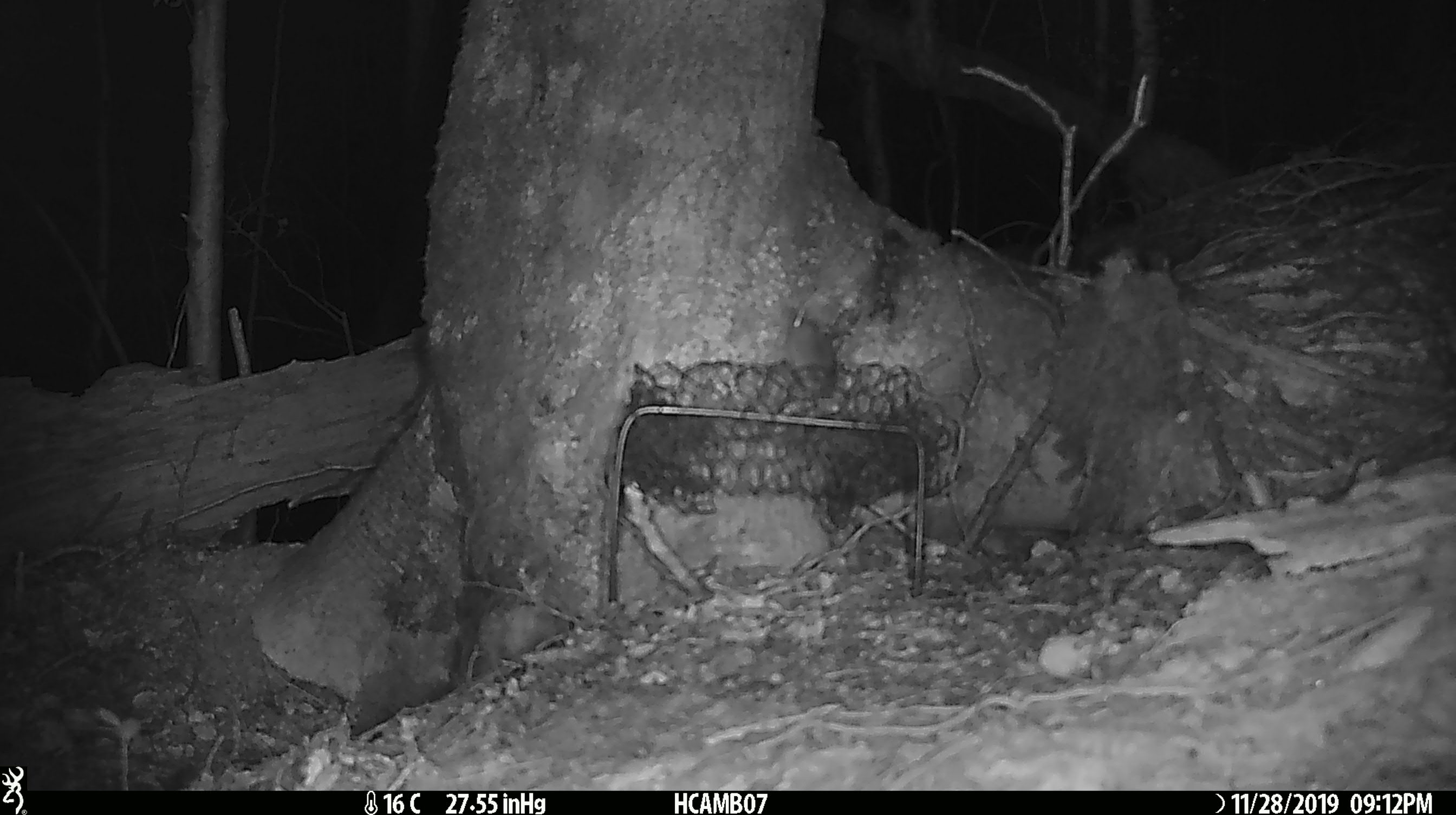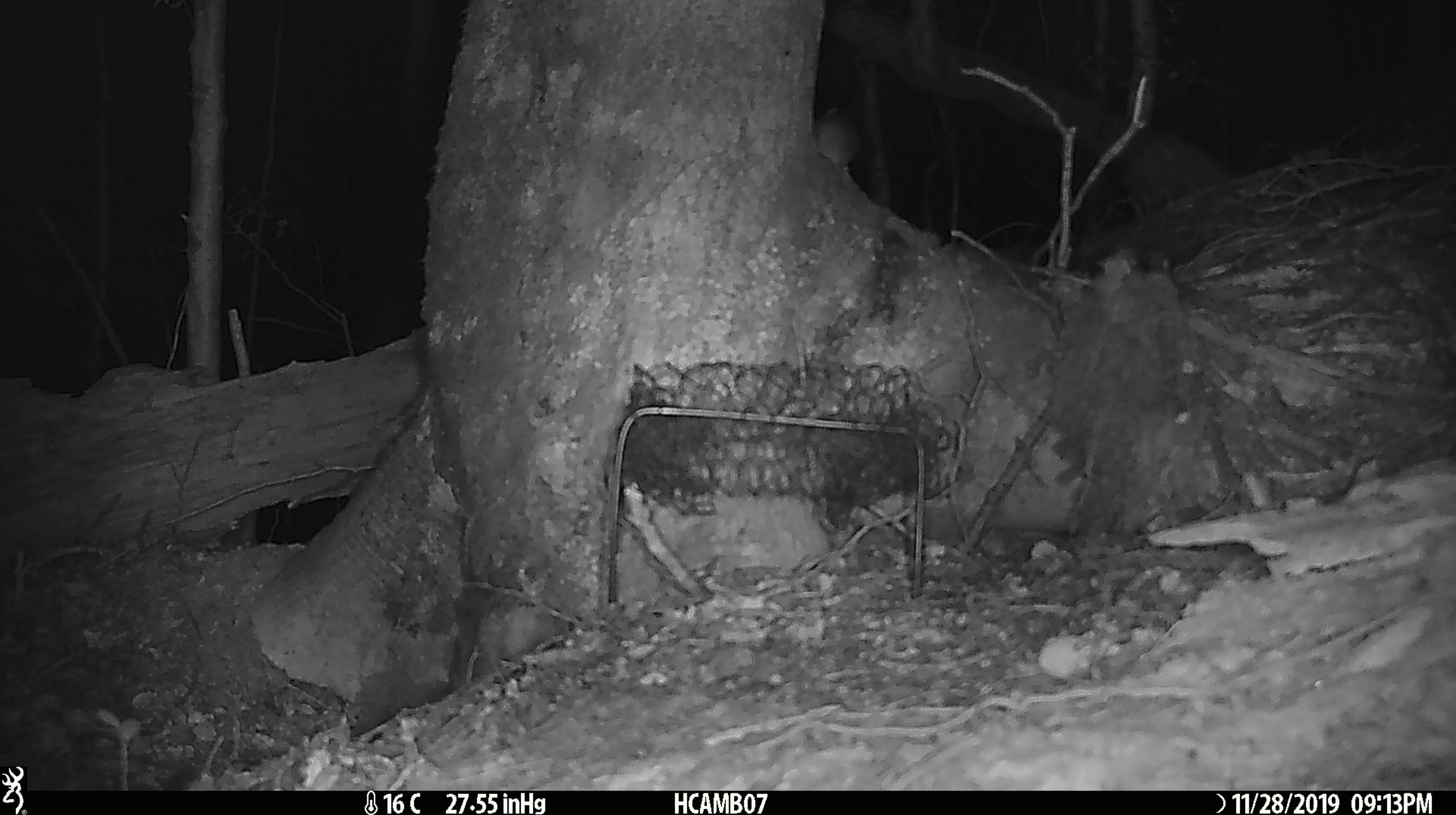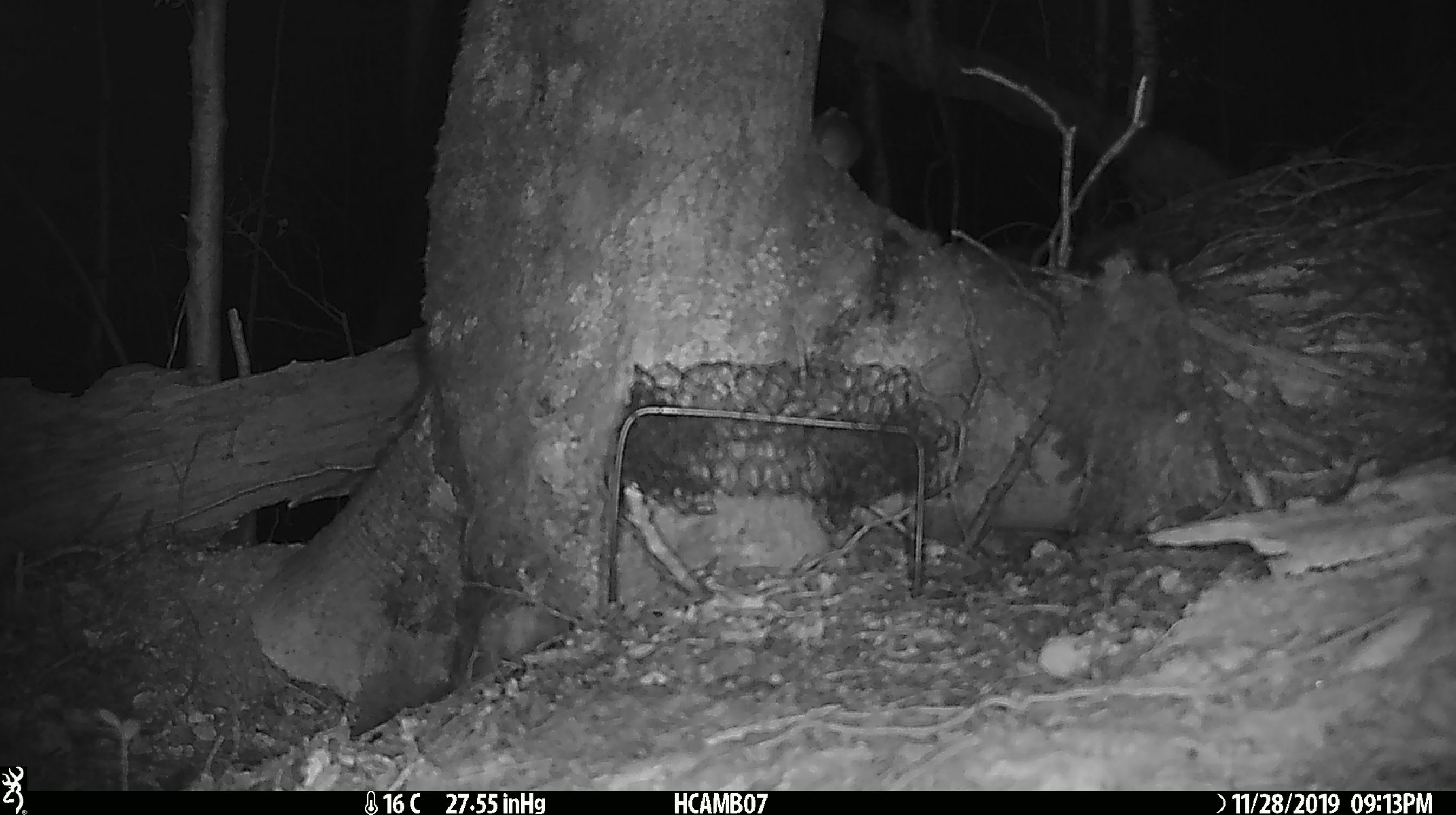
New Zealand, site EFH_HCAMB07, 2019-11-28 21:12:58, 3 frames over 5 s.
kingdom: Animalia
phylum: Chordata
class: Mammalia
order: Rodentia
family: Muridae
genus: Mus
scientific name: Mus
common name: mouse